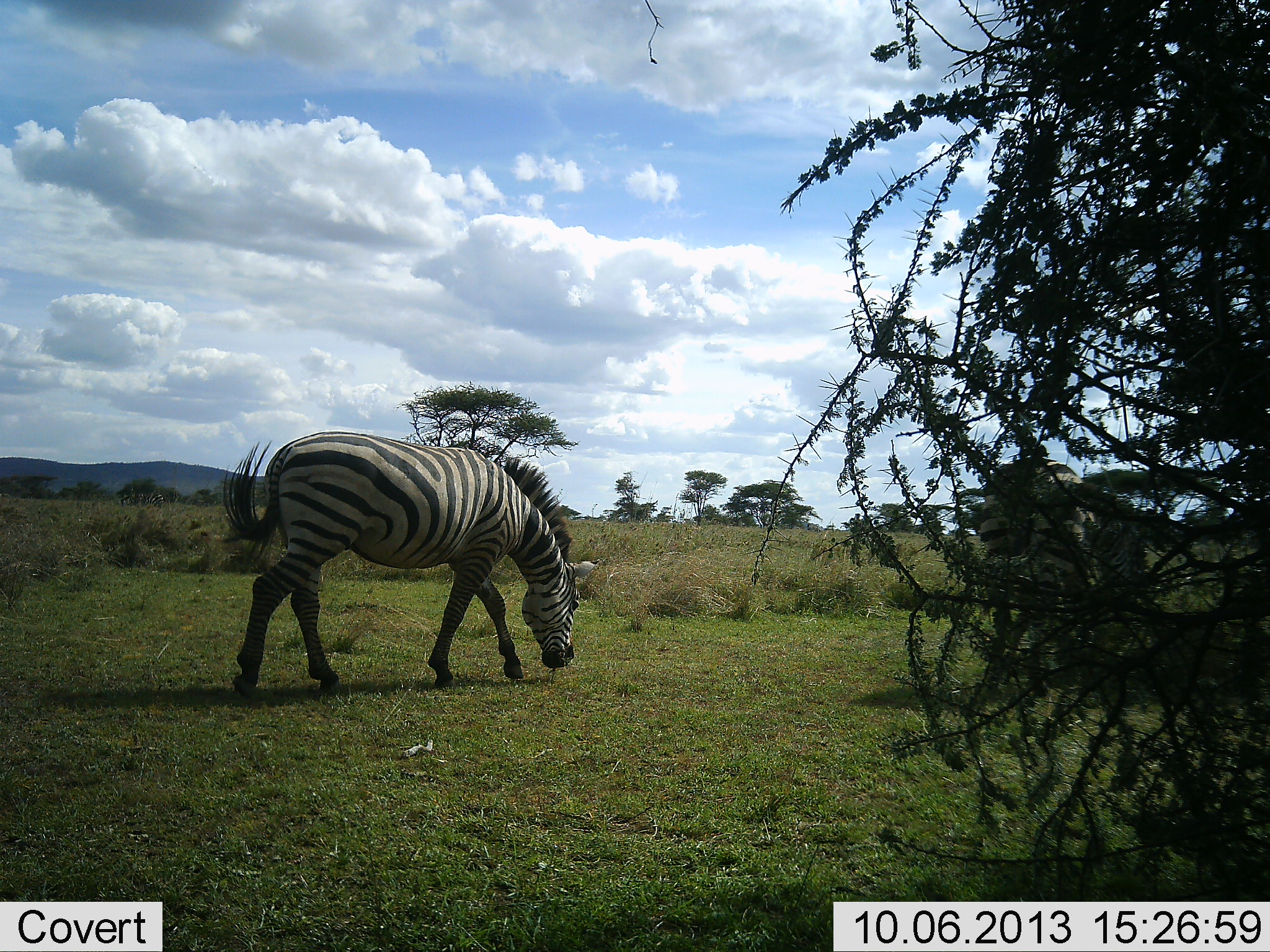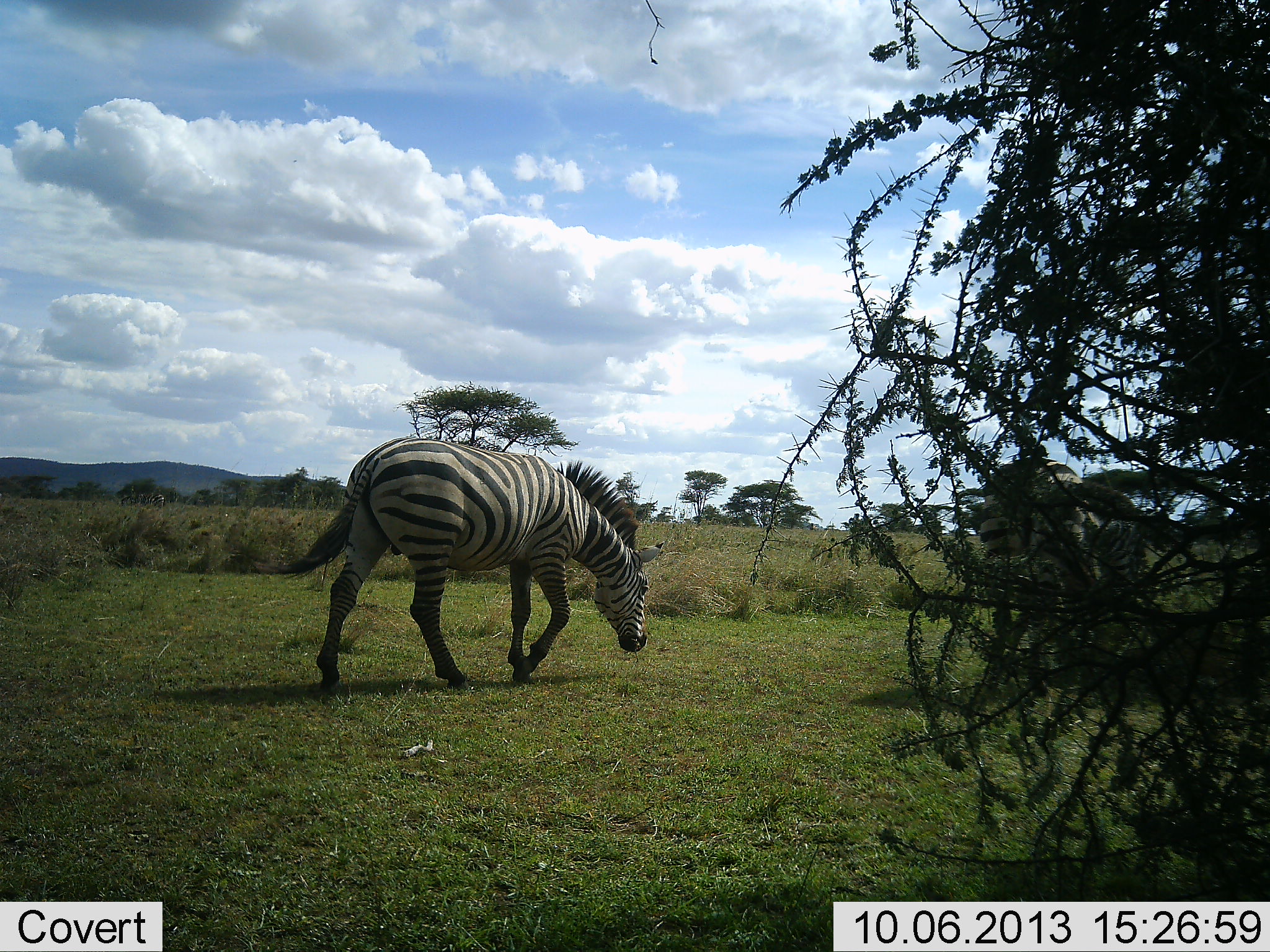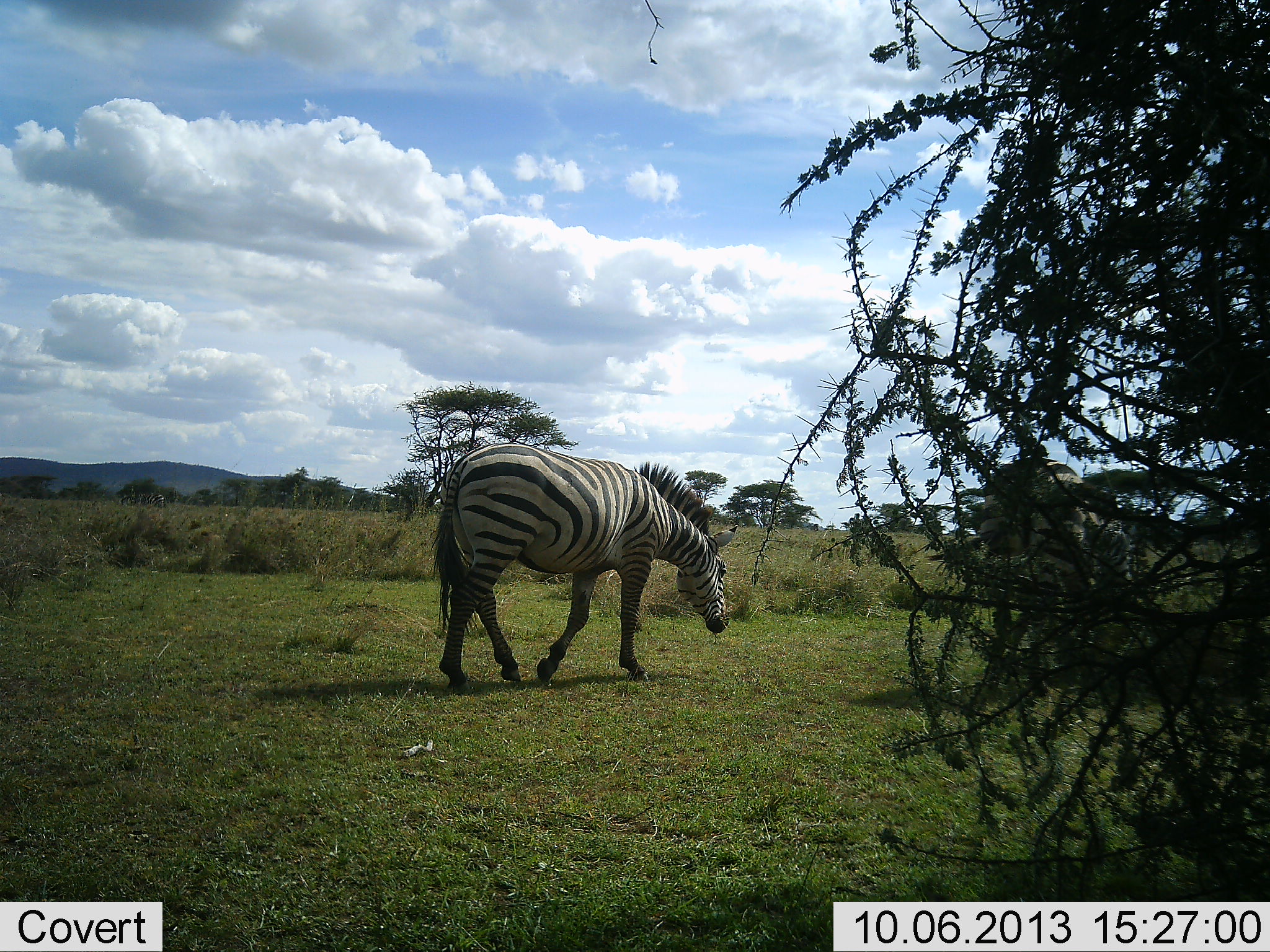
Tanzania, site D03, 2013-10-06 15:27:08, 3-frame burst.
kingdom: Animalia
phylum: Chordata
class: Mammalia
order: Perissodactyla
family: Equidae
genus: Equus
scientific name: Equus quagga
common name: plains zebra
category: zebra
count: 2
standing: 23%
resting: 0%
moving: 82%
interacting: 0%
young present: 0%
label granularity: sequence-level